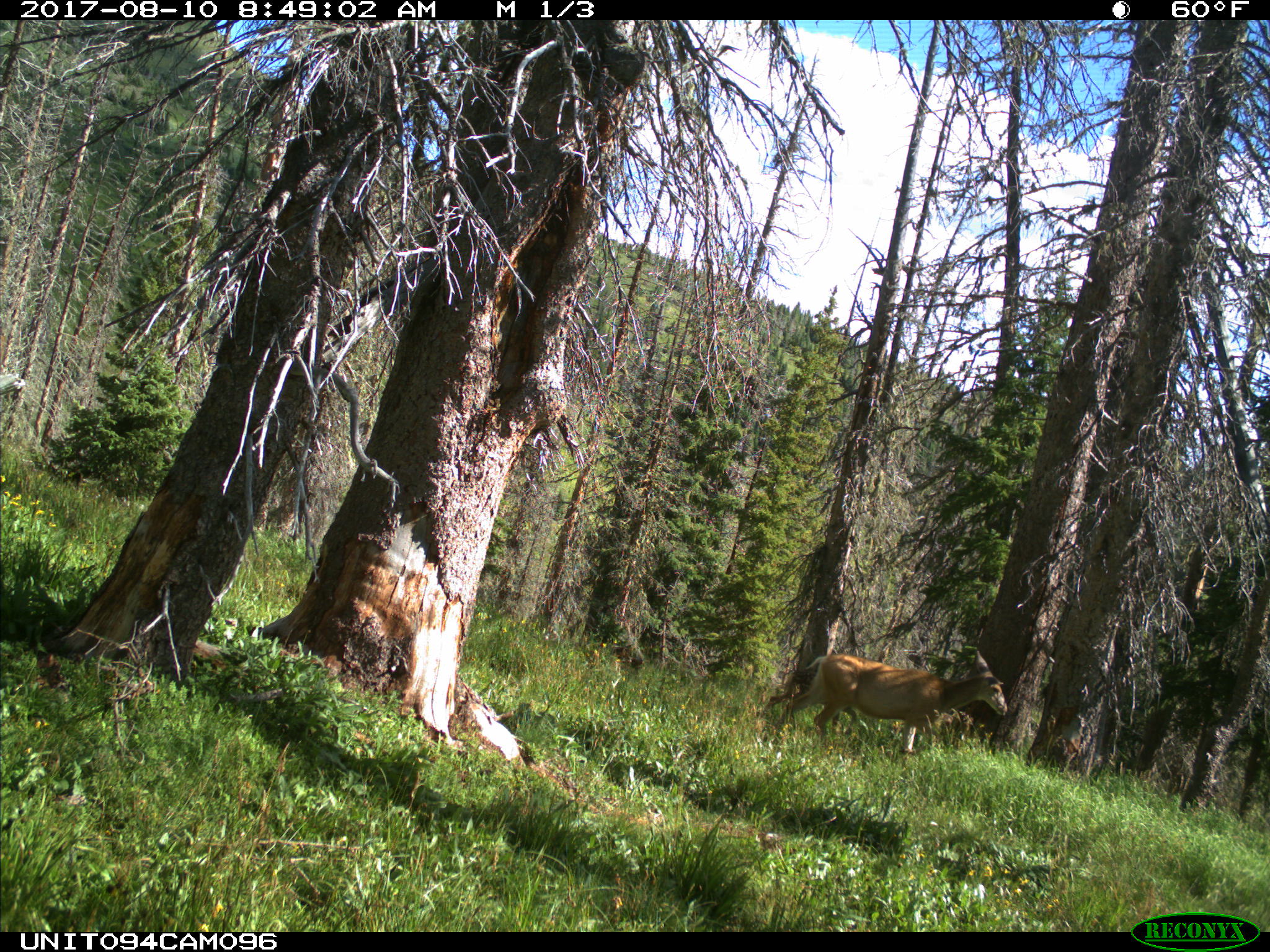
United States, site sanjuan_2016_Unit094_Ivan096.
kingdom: Animalia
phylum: Chordata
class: Mammalia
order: Artiodactyla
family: Cervidae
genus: Odocoileus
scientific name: Odocoileus hemionus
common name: mule deer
Odocoileus hemionus (mule deer).